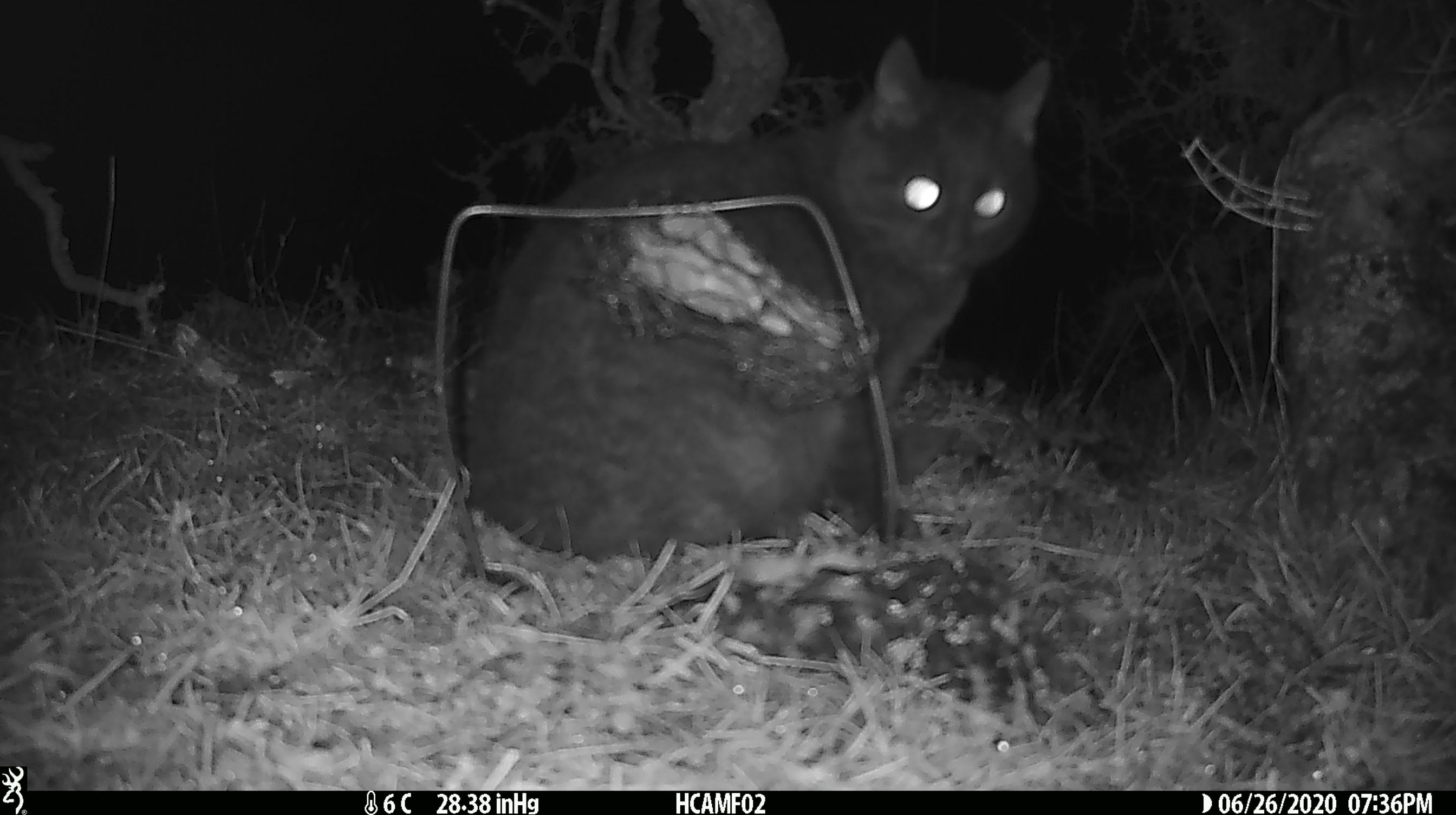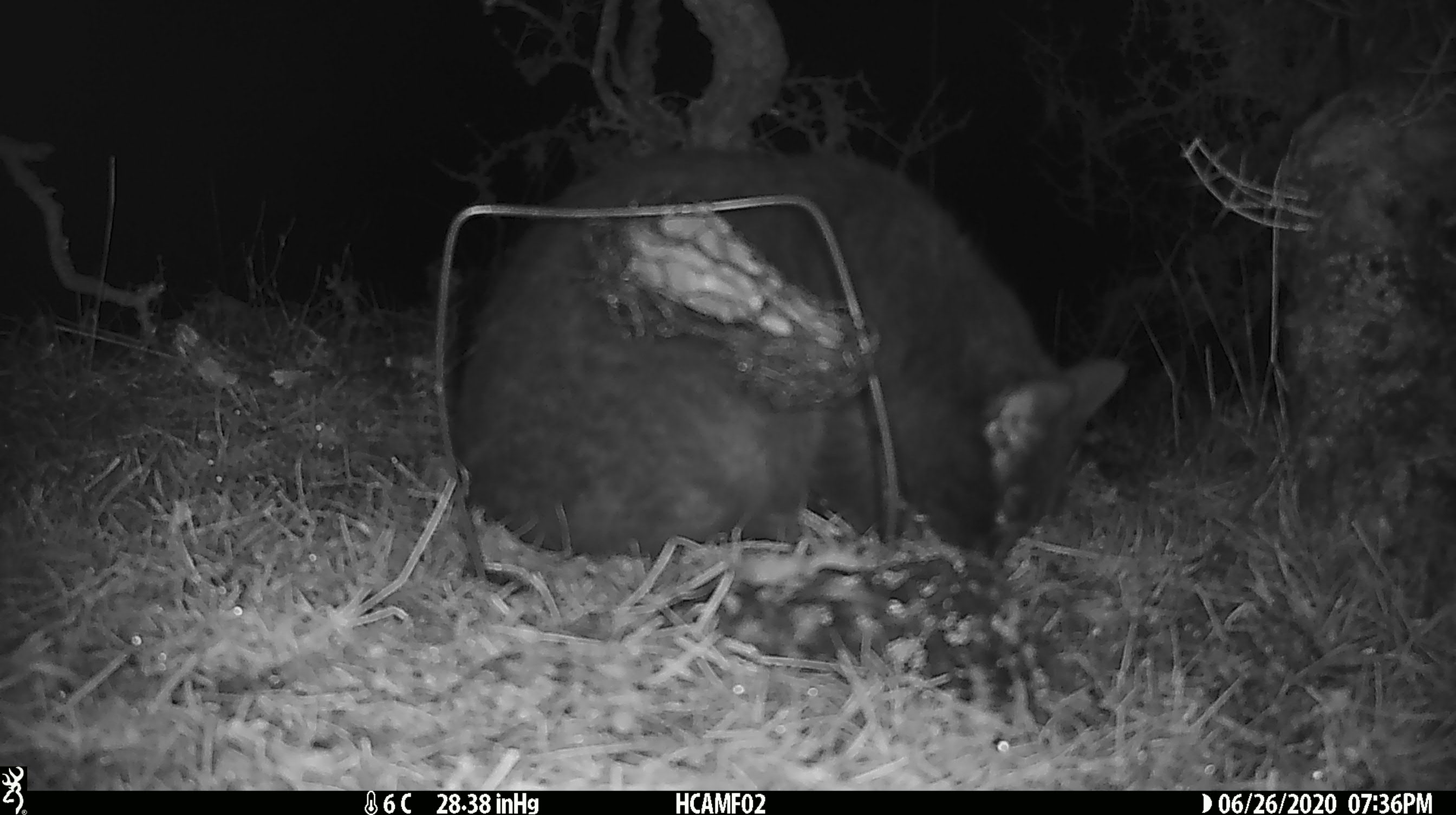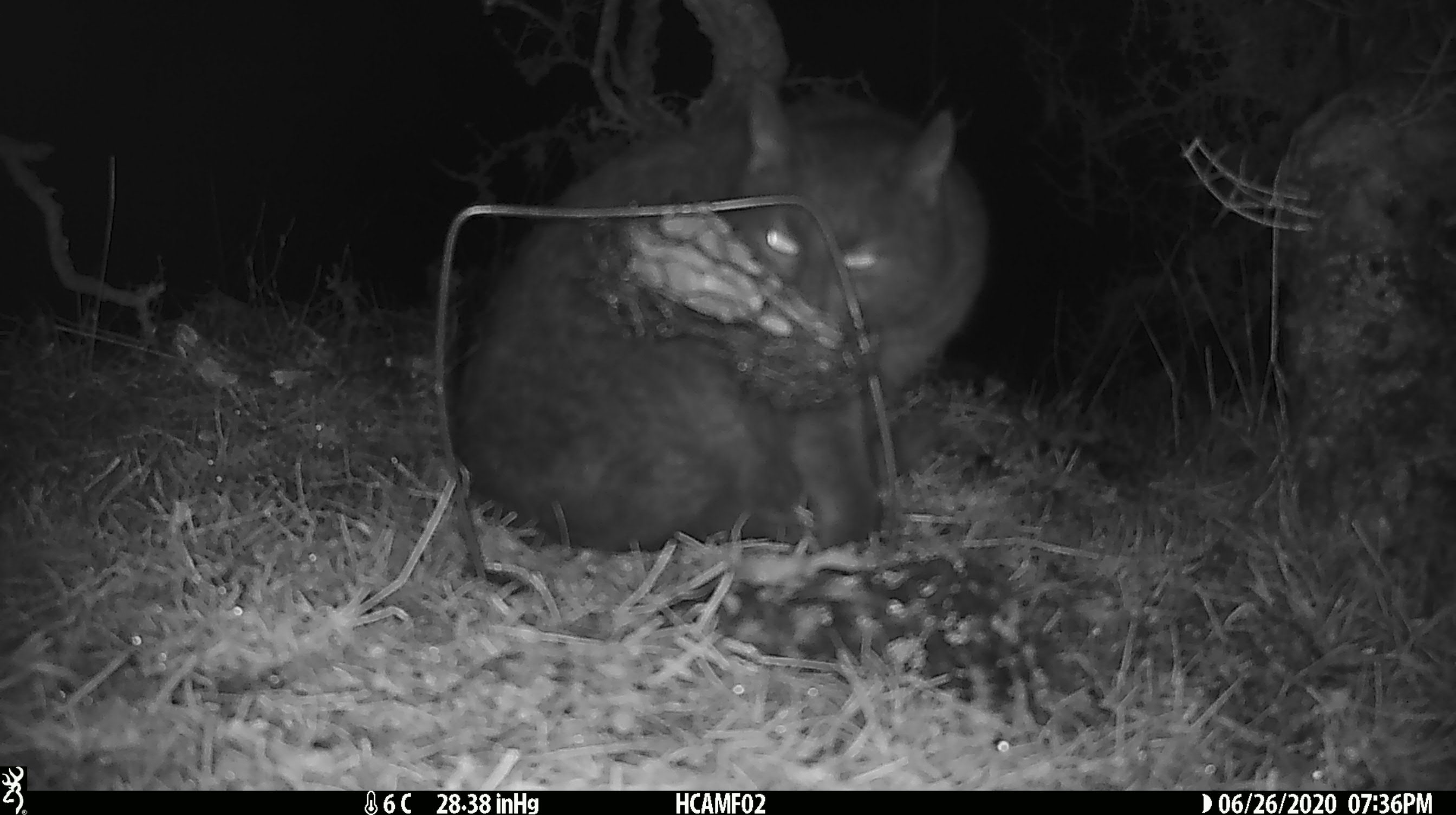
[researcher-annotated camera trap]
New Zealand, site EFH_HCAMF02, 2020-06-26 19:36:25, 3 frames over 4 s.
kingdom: Animalia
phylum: Chordata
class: Mammalia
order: Carnivora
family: Felidae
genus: Felis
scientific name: Felis catus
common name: domestic cat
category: cat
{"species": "cat (domestic cat) (Felis catus)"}